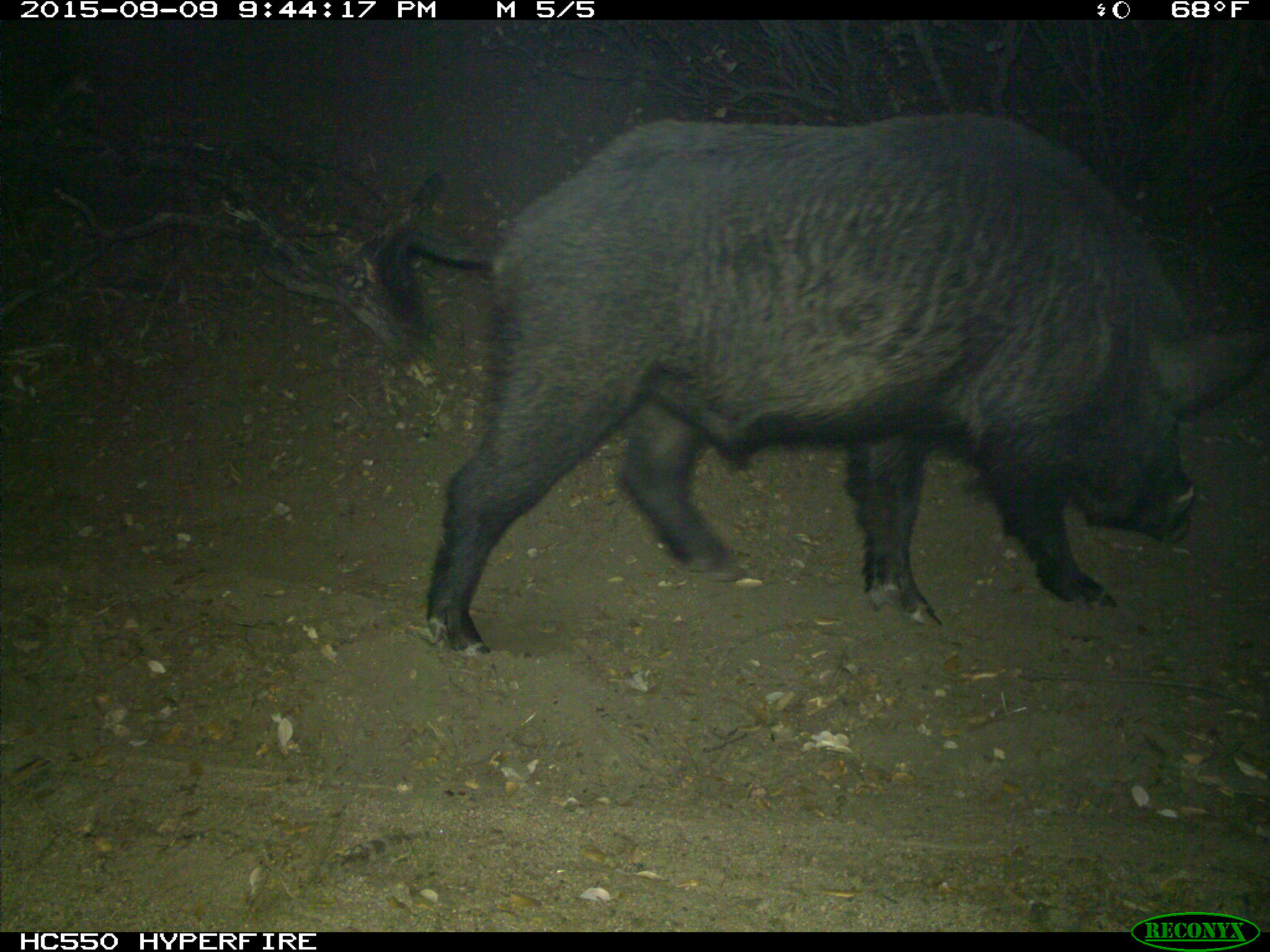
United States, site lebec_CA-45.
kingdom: Animalia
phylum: Chordata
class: Mammalia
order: Artiodactyla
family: Suidae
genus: Sus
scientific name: Sus scrofa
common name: wild boar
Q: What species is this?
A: Sus scrofa (wild boar).